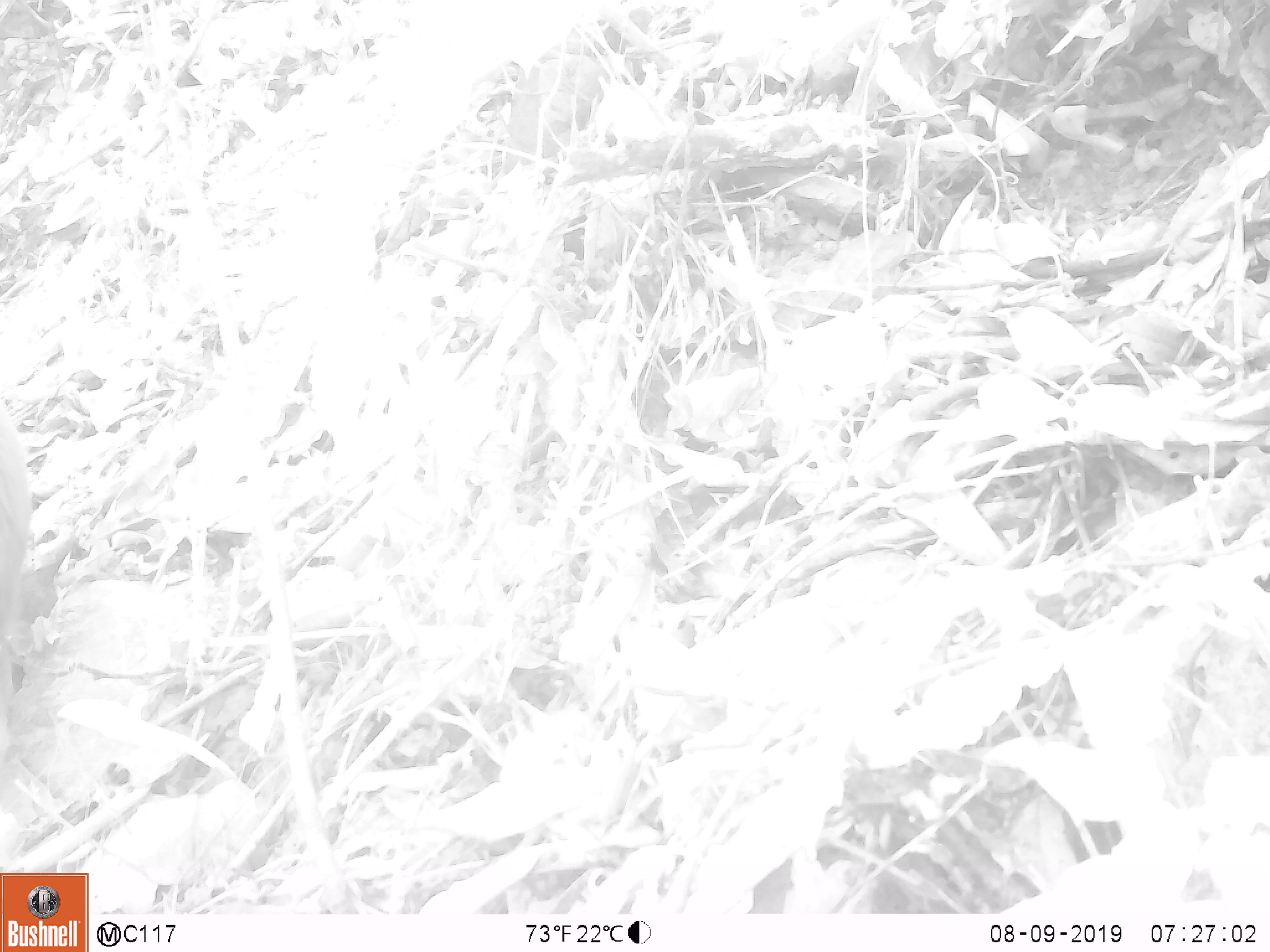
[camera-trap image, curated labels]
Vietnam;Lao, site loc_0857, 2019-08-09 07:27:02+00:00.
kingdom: Animalia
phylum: Chordata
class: Mammalia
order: Primates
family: Cercopithecidae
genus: Macaca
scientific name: Macaca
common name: macaque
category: macaque not stump tailed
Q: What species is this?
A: Macaque not stump tailed (macaque) (Macaca).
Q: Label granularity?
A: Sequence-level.